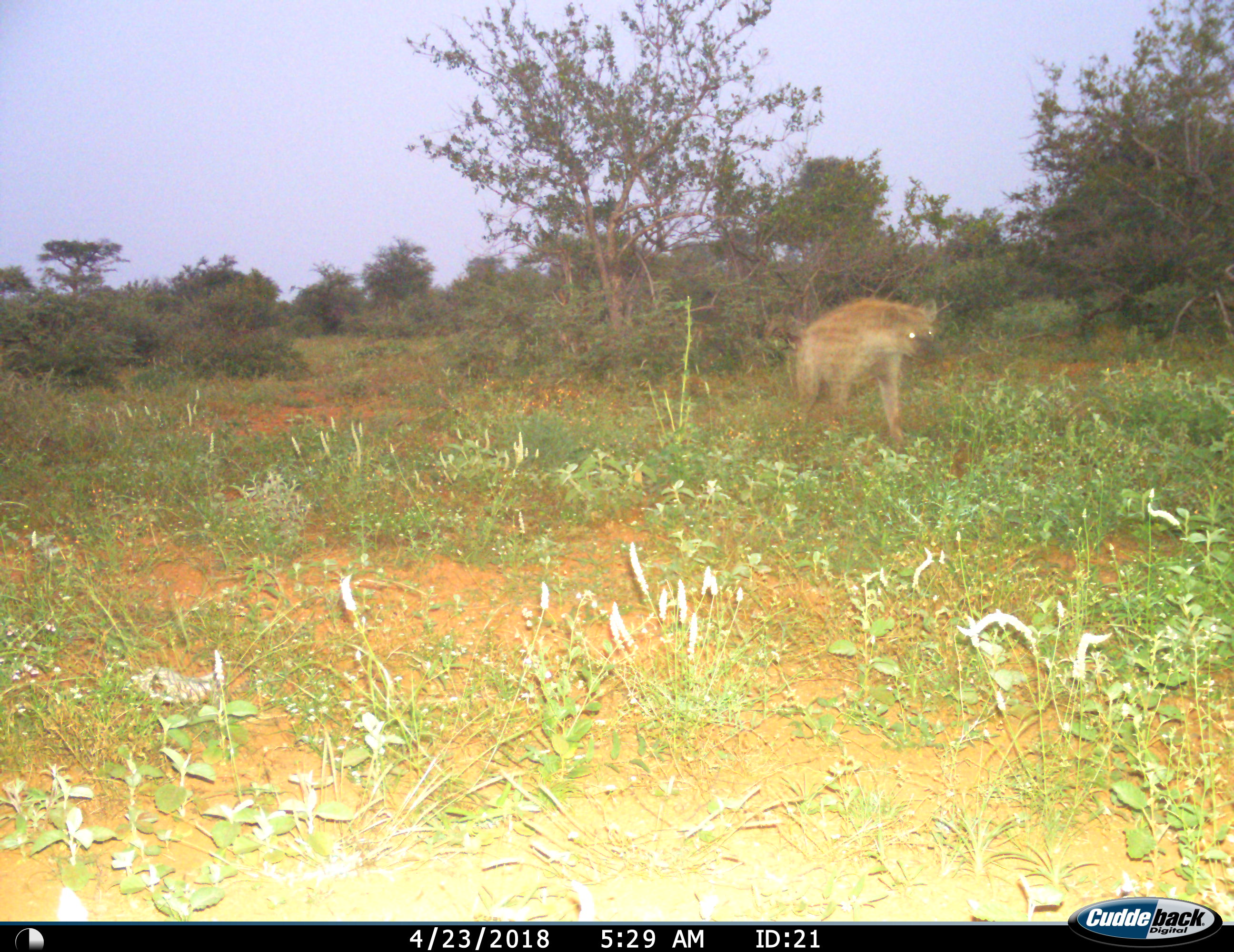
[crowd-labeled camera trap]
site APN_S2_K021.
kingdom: Animalia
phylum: Chordata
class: Mammalia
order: Carnivora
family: Hyaenidae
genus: Crocuta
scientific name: Crocuta crocuta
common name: spotted hyena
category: hyenaspotted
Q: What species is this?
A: Hyenaspotted (spotted hyena) (Crocuta crocuta).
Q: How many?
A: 1.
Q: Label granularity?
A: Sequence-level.